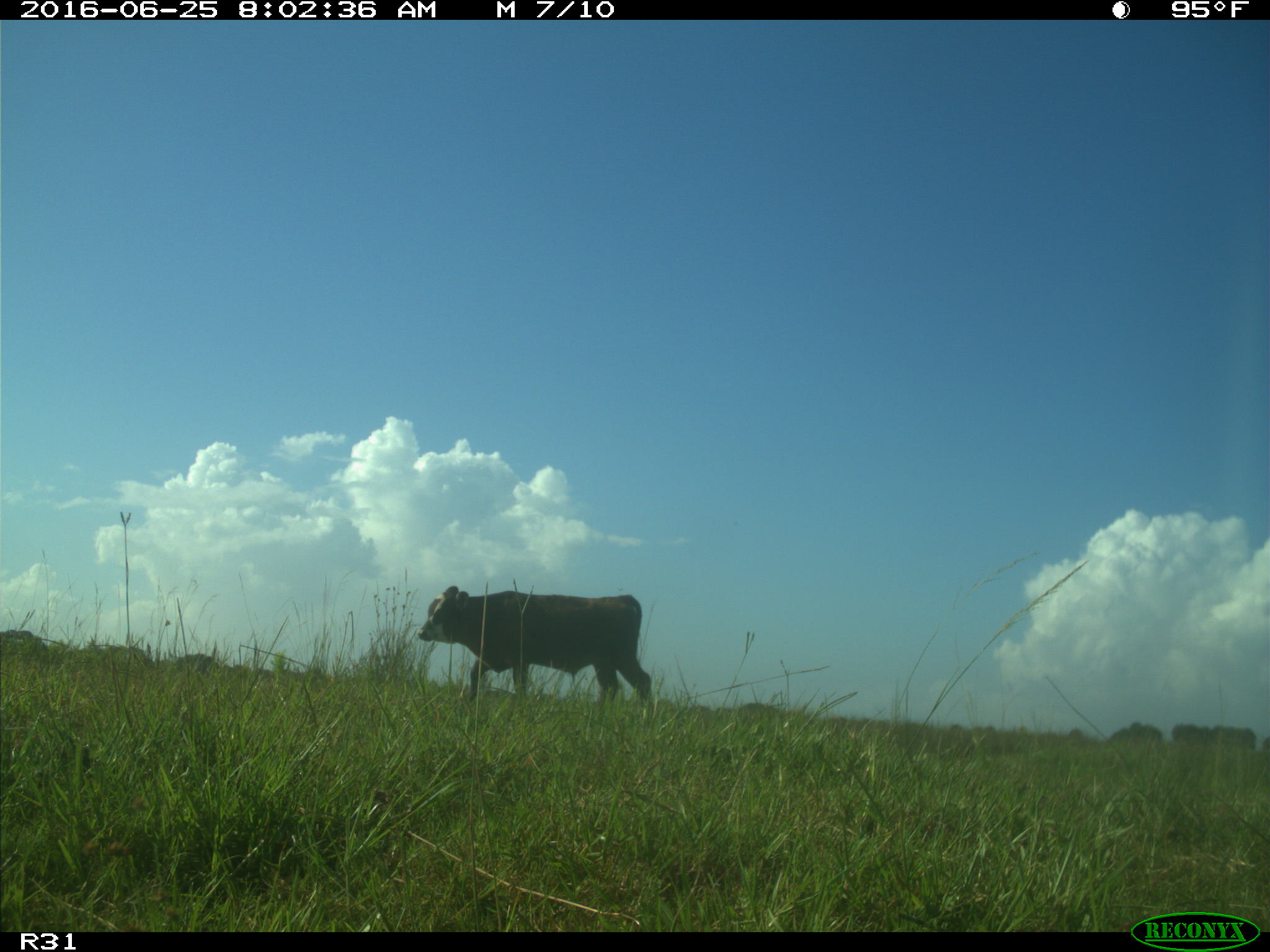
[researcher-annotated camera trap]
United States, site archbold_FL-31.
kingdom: Animalia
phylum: Chordata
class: Mammalia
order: Artiodactyla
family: Bovidae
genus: Bos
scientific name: Bos taurus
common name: domestic cow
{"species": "Bos taurus (domestic cow)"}